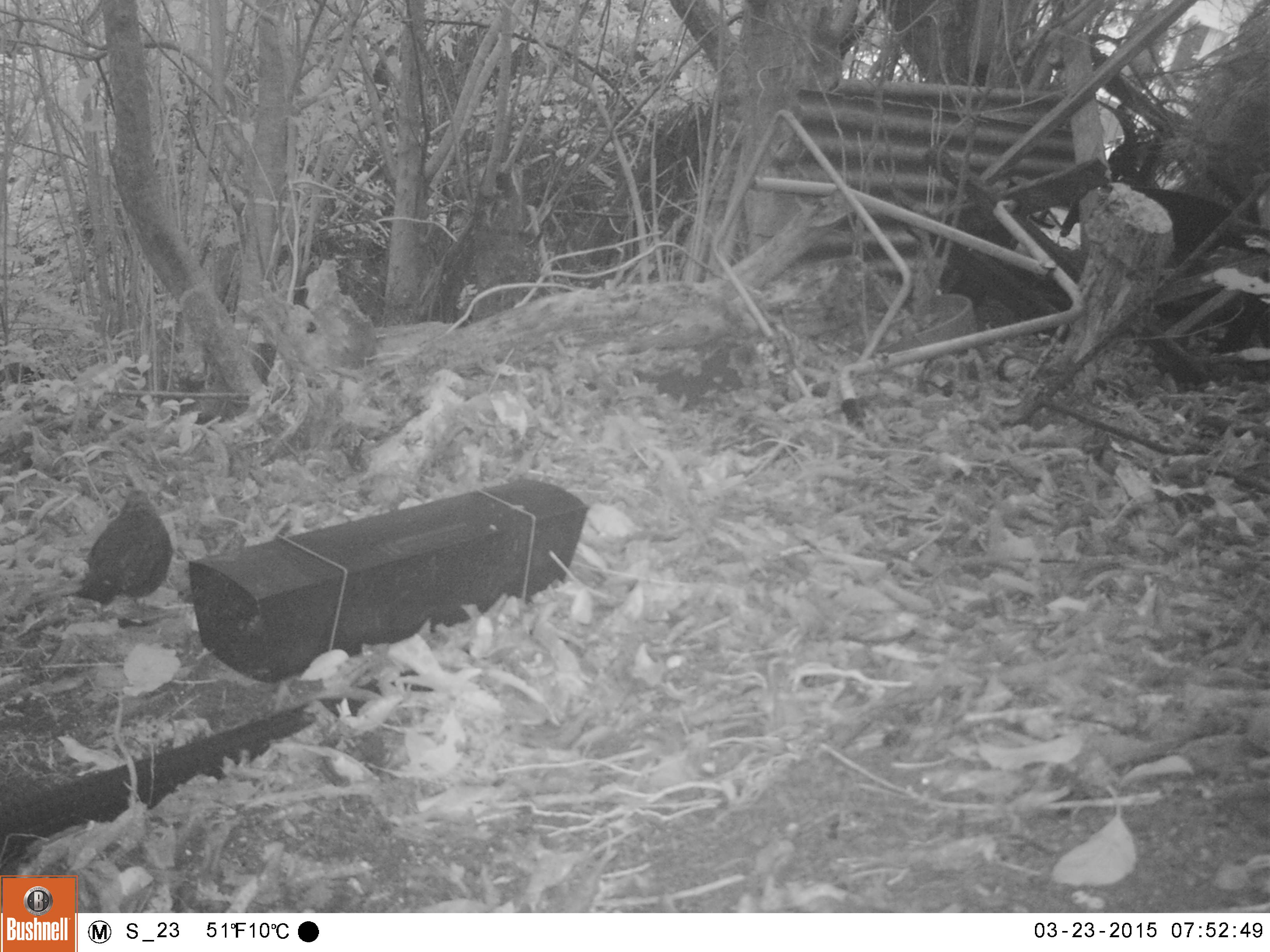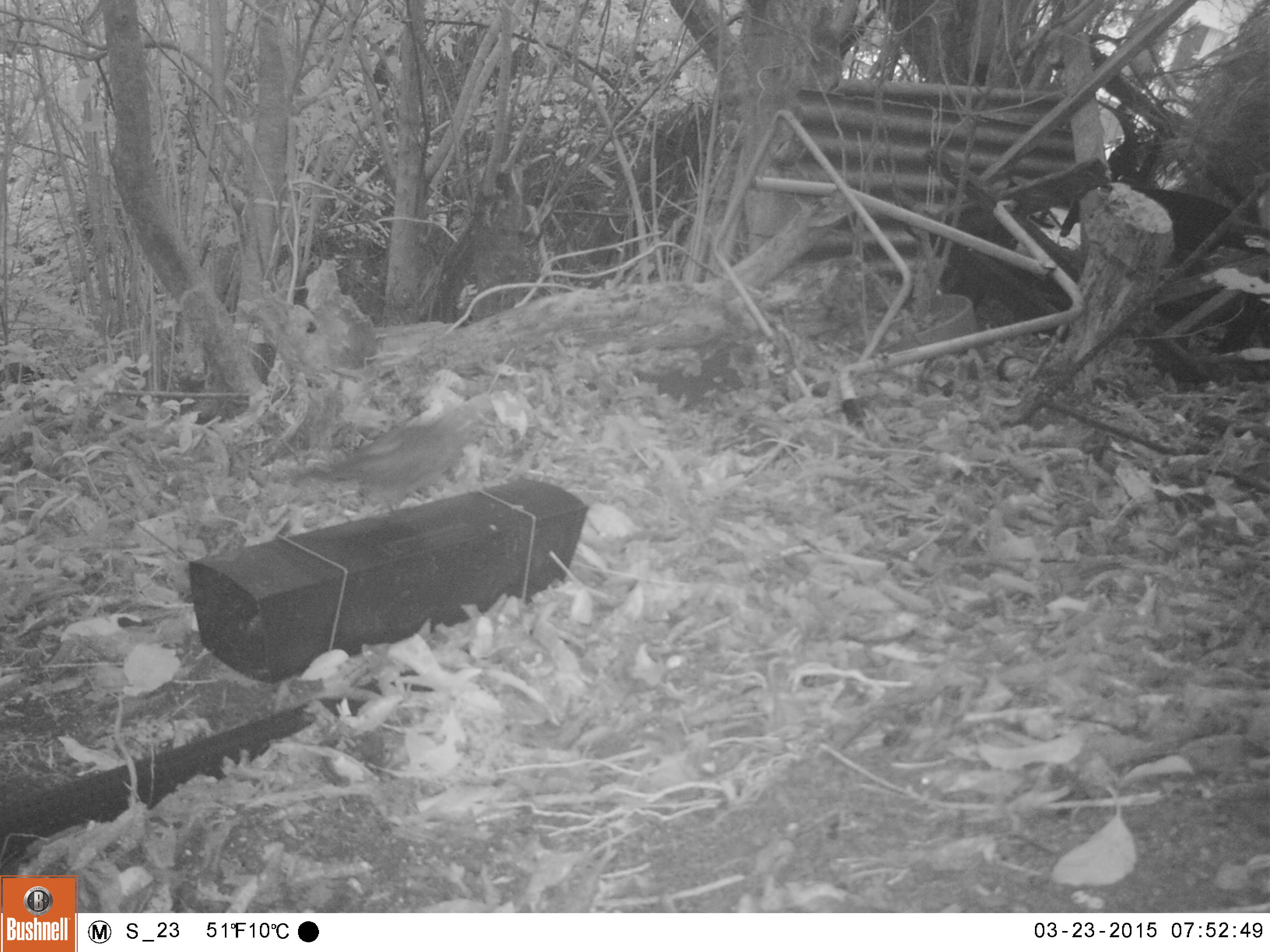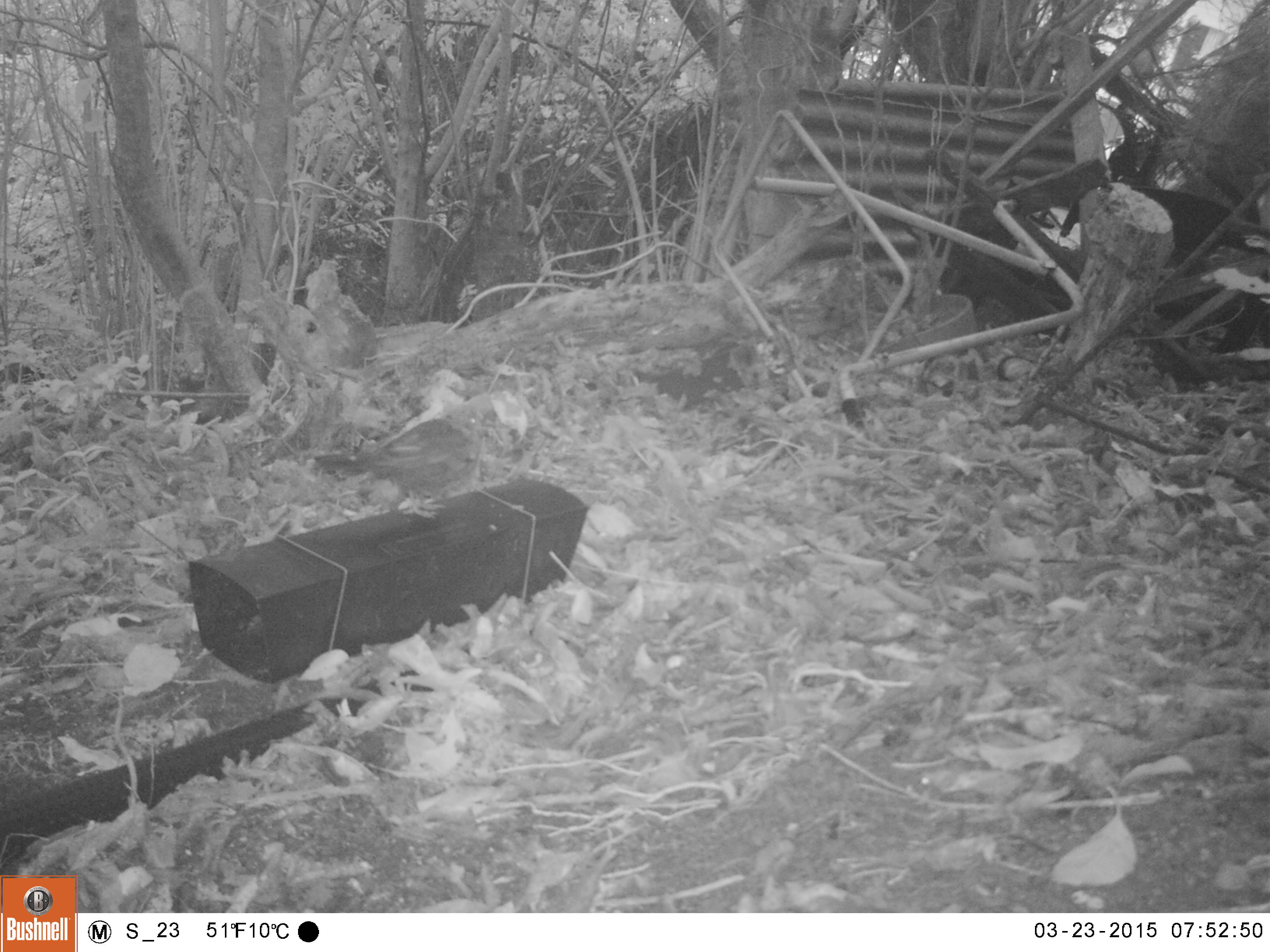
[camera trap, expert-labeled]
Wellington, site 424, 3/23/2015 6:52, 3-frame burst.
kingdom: Animalia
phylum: Chordata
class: Aves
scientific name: Aves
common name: bird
Bird (Aves).